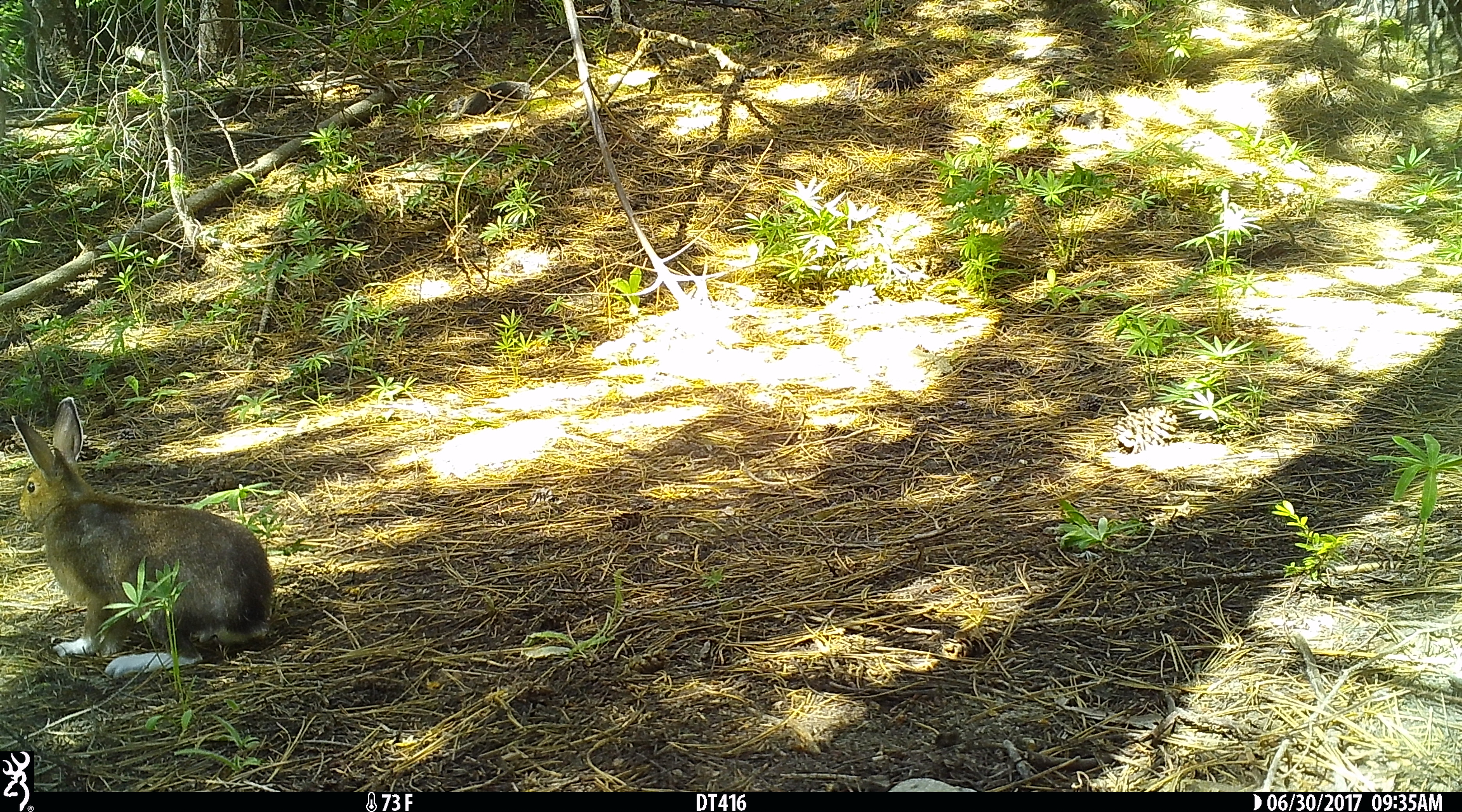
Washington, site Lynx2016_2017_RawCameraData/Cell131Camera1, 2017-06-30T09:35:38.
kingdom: Animalia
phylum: Chordata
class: Mammalia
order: Lagomorpha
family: Leporidae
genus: Lepus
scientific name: Lepus americanus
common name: snowshoe hare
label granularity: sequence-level